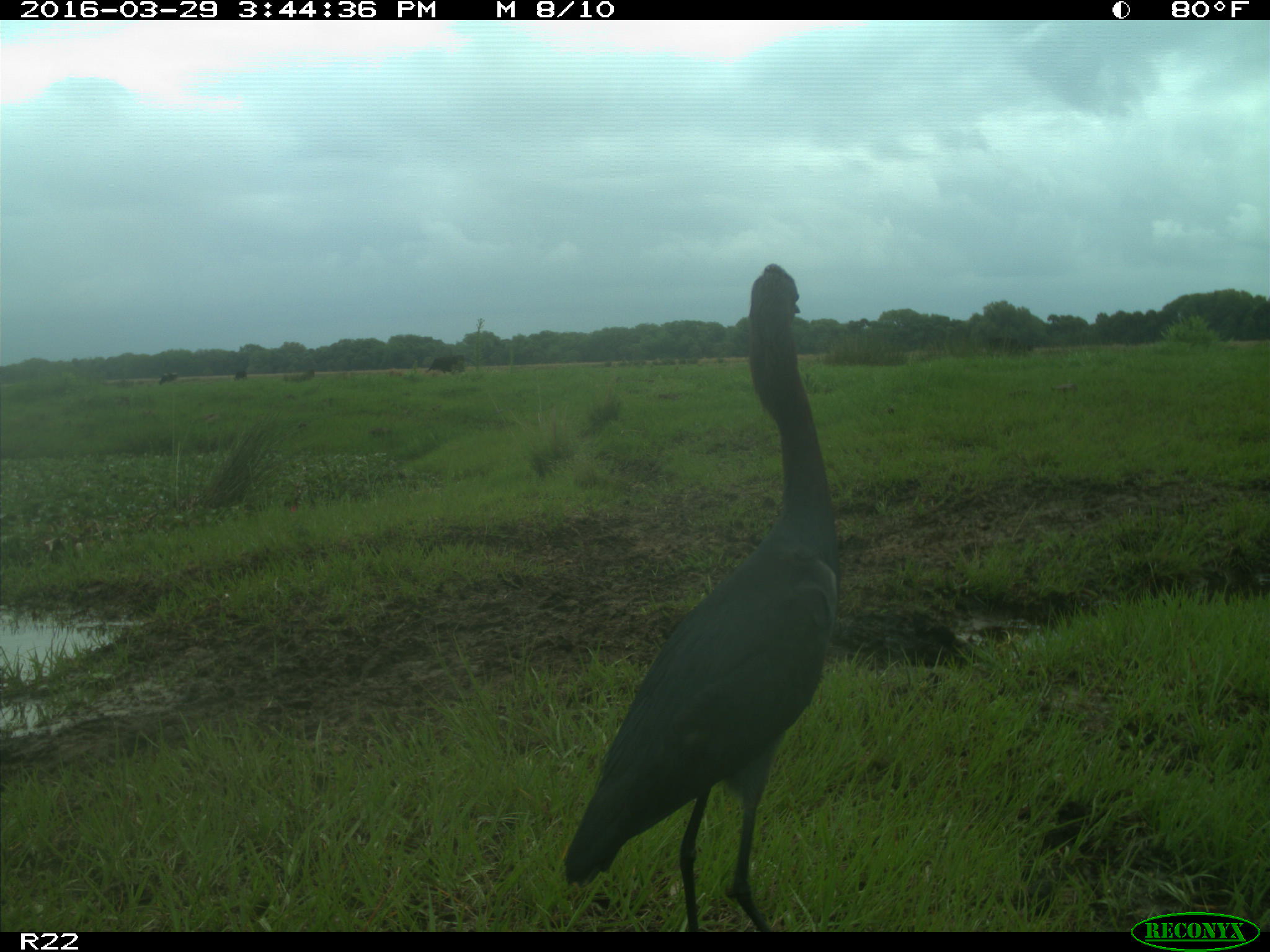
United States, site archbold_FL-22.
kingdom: Animalia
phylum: Chordata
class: Aves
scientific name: Aves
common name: birds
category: unidentified bird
Unidentified bird (birds) (Aves).